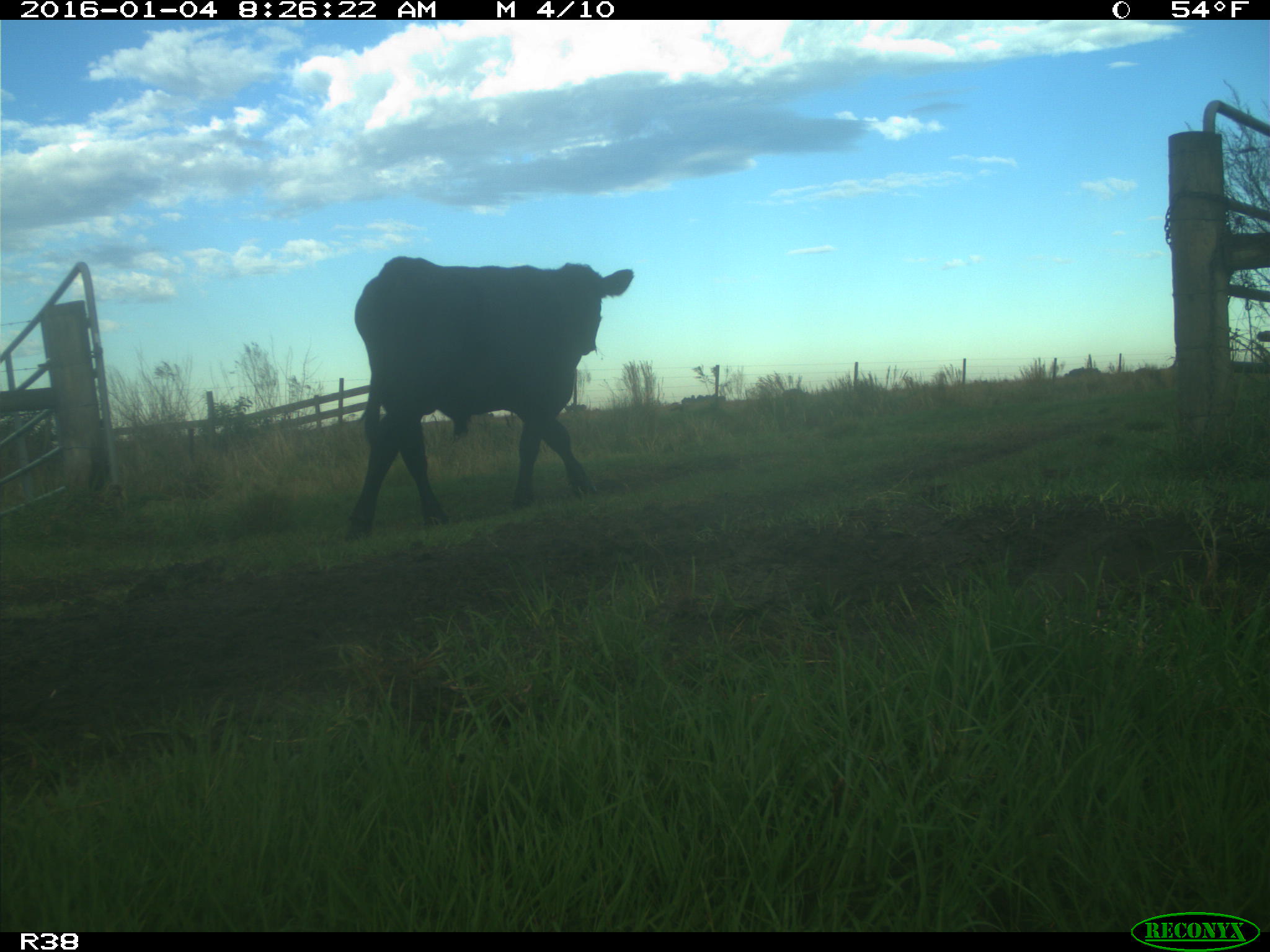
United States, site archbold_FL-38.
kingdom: Animalia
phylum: Chordata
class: Mammalia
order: Artiodactyla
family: Bovidae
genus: Bos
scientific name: Bos taurus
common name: domestic cow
Bos taurus (domestic cow).